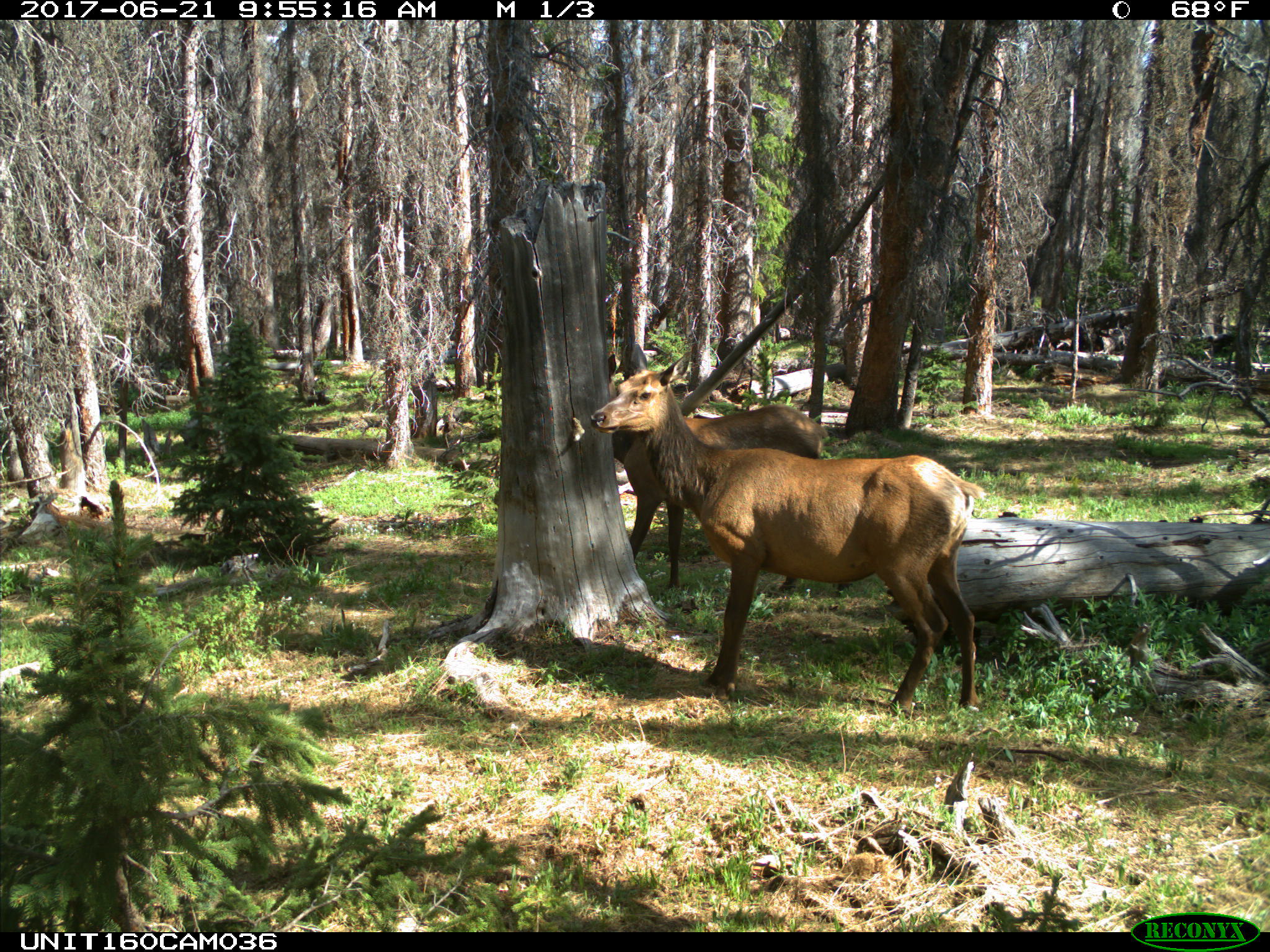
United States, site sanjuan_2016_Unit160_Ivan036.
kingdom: Animalia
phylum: Chordata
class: Mammalia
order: Artiodactyla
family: Cervidae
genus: Cervus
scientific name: Cervus elaphus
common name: red deer